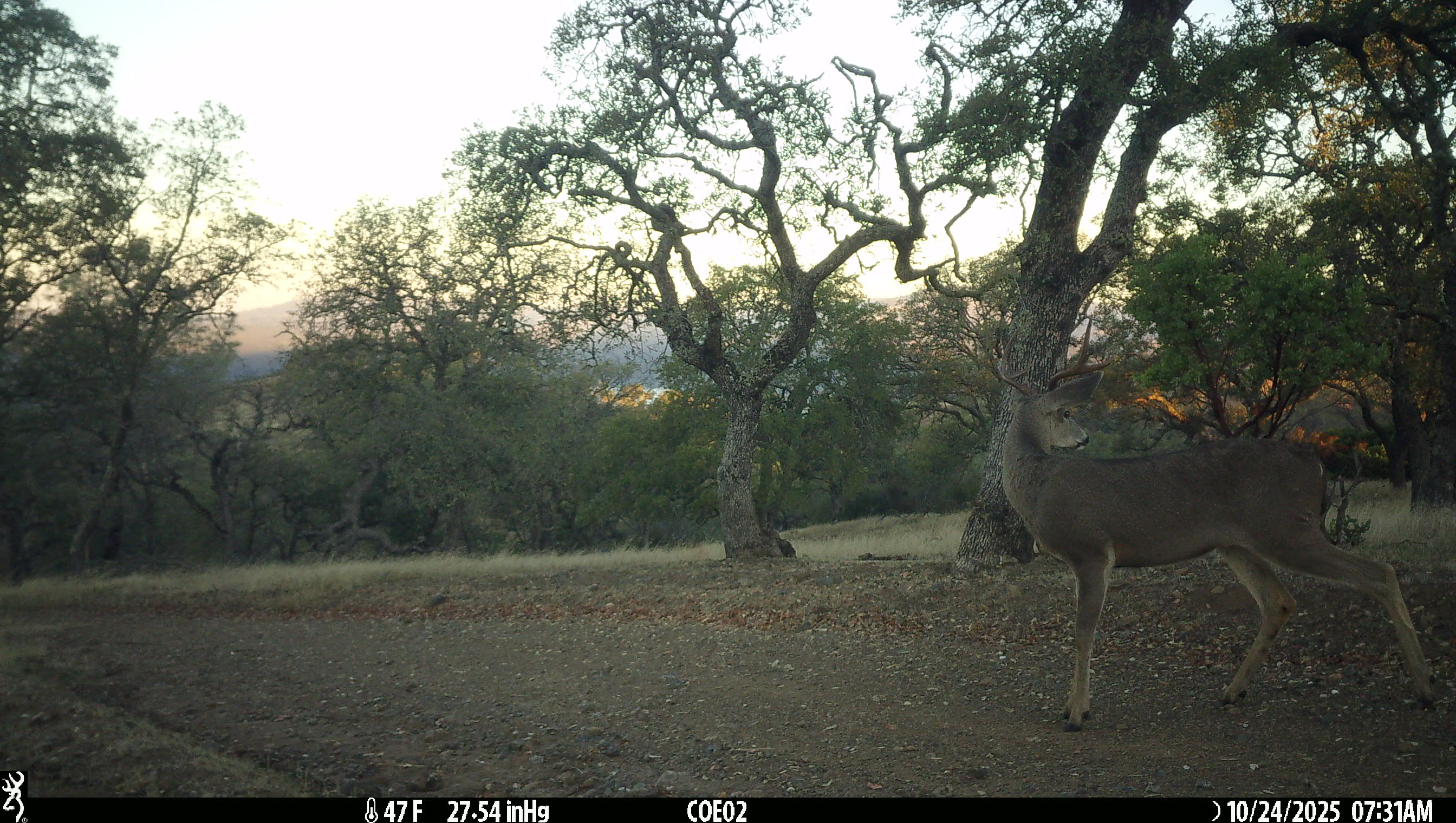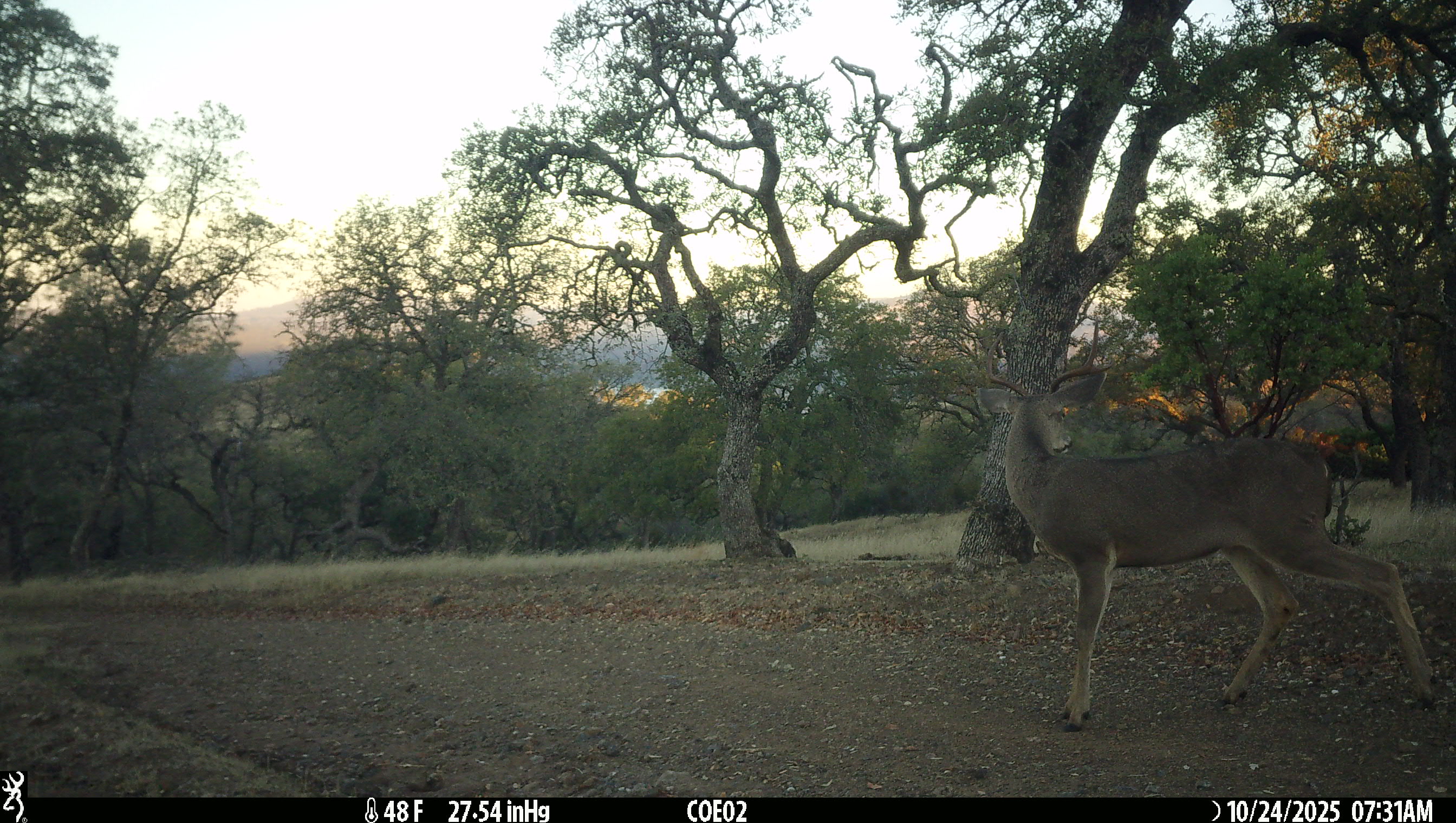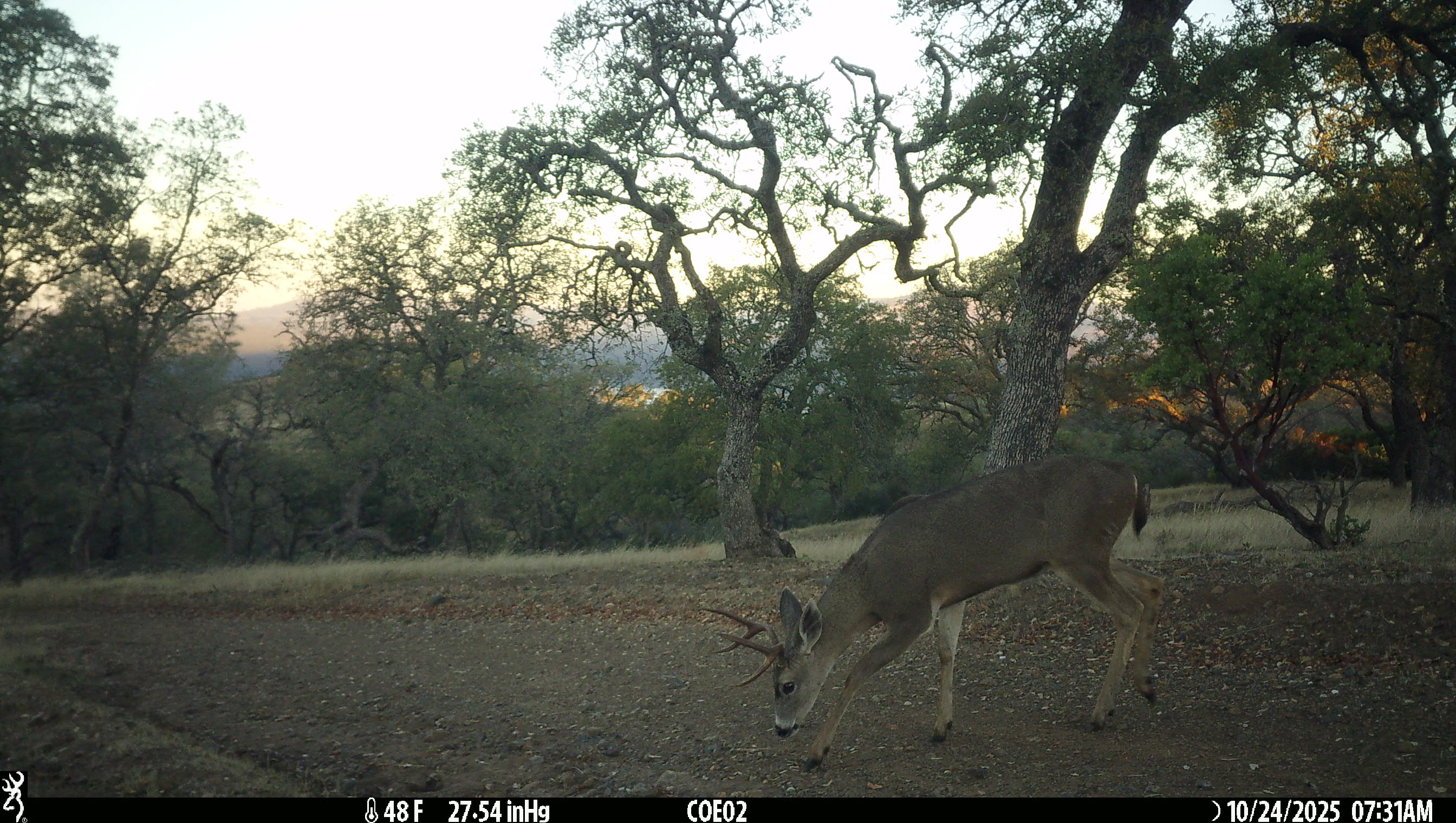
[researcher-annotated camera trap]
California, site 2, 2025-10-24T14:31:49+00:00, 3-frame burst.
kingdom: Animalia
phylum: Chordata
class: Mammalia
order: Artiodactyla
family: Cervidae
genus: Odocoileus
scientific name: Odocoileus hemionus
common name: mule deer